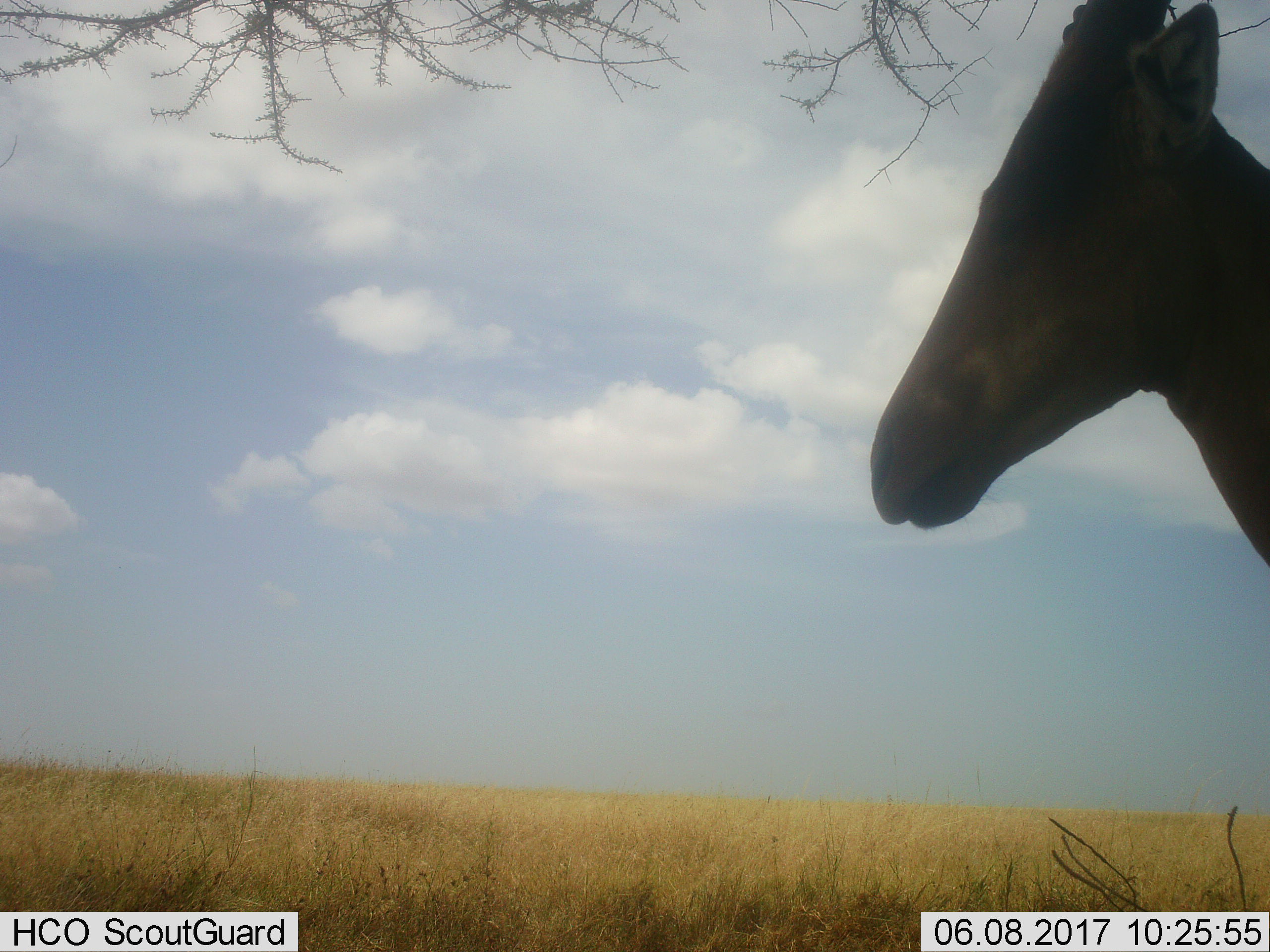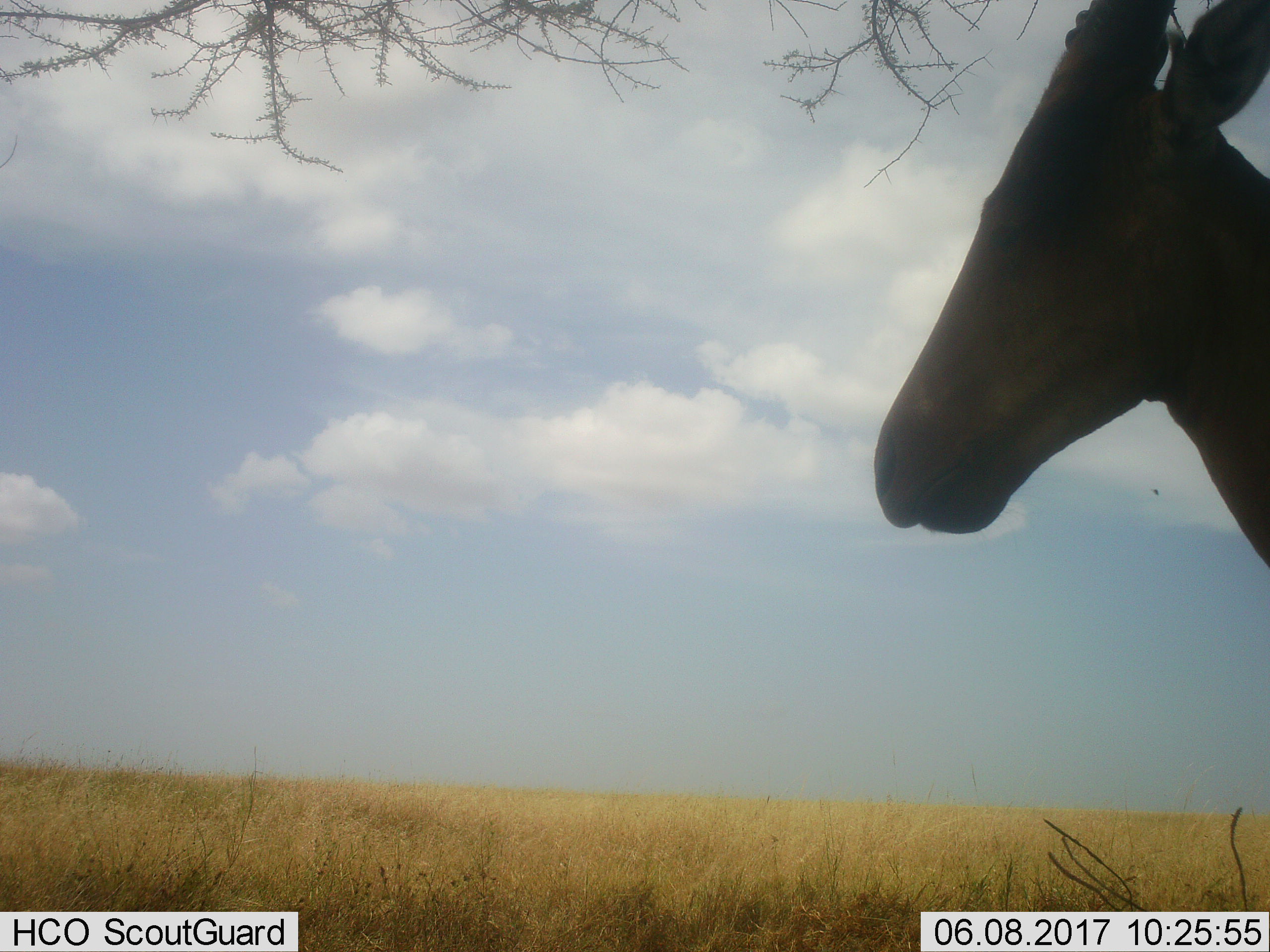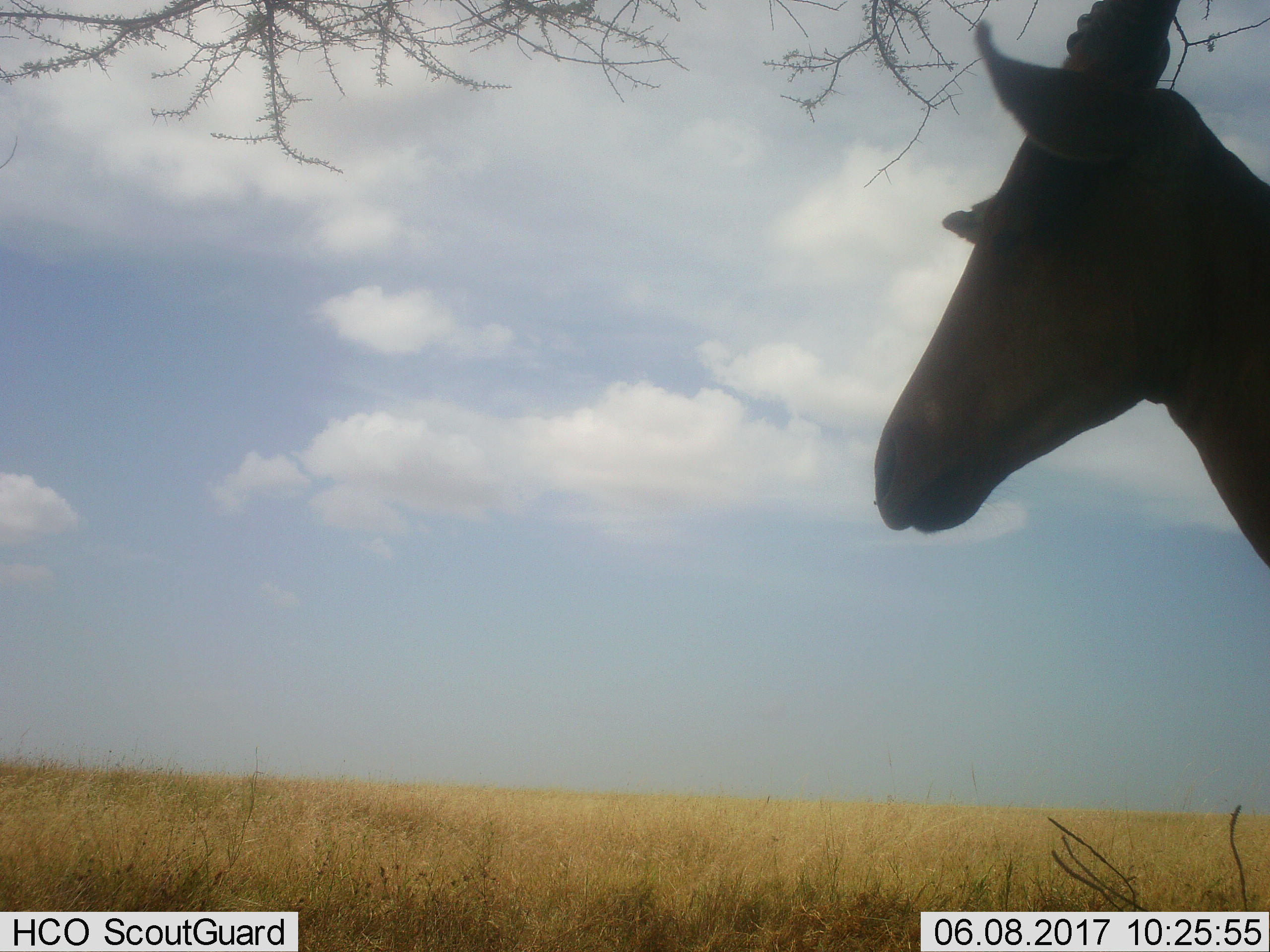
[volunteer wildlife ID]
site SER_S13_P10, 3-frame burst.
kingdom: Animalia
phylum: Chordata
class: Mammalia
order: Artiodactyla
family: Bovidae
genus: Alcelaphus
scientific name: Alcelaphus buselaphus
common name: hartebeest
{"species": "hartebeest (Alcelaphus buselaphus)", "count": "1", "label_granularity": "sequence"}